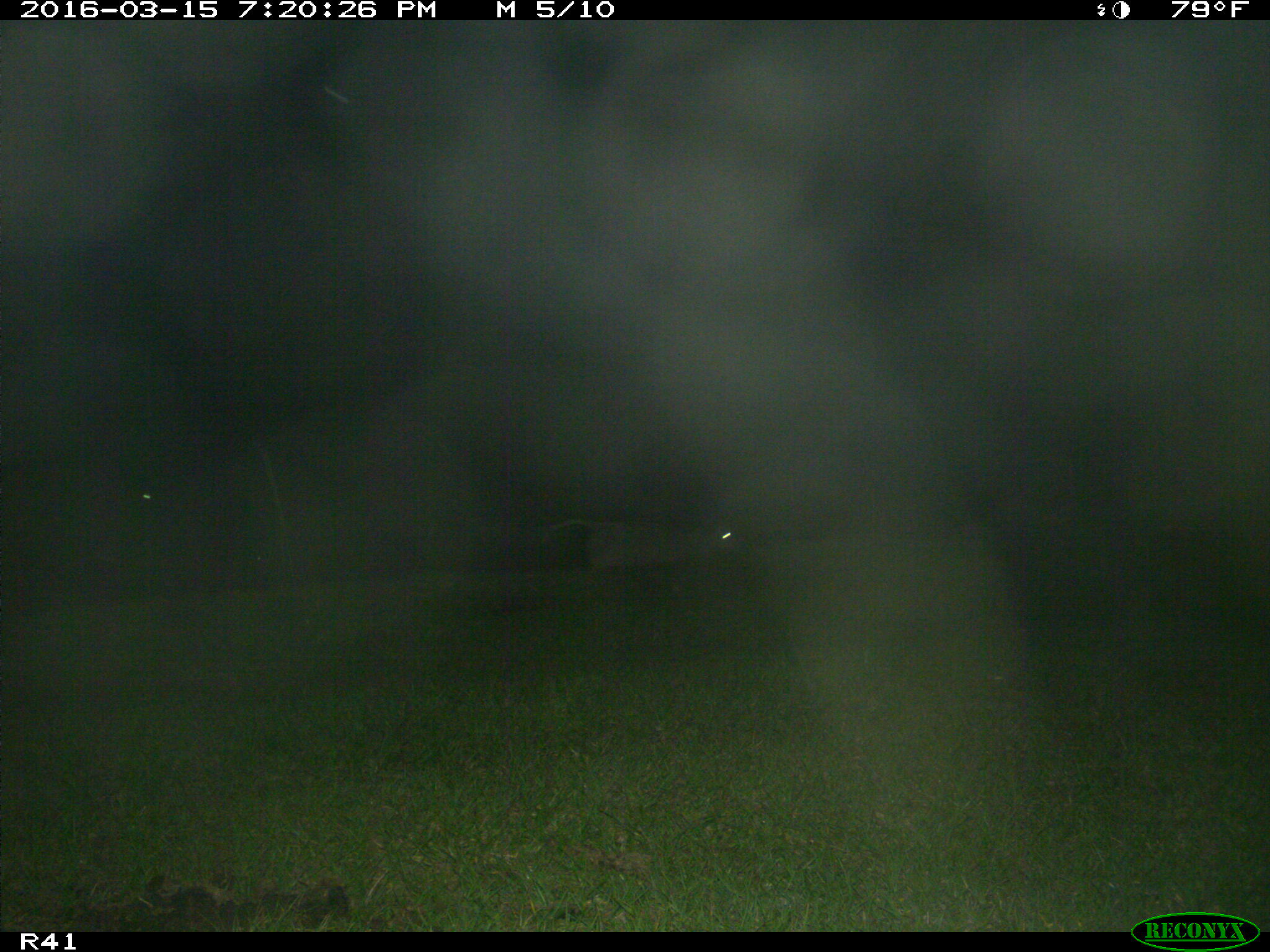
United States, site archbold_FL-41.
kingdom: Animalia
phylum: Chordata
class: Mammalia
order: Artiodactyla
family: Bovidae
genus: Bos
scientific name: Bos taurus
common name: domestic cow